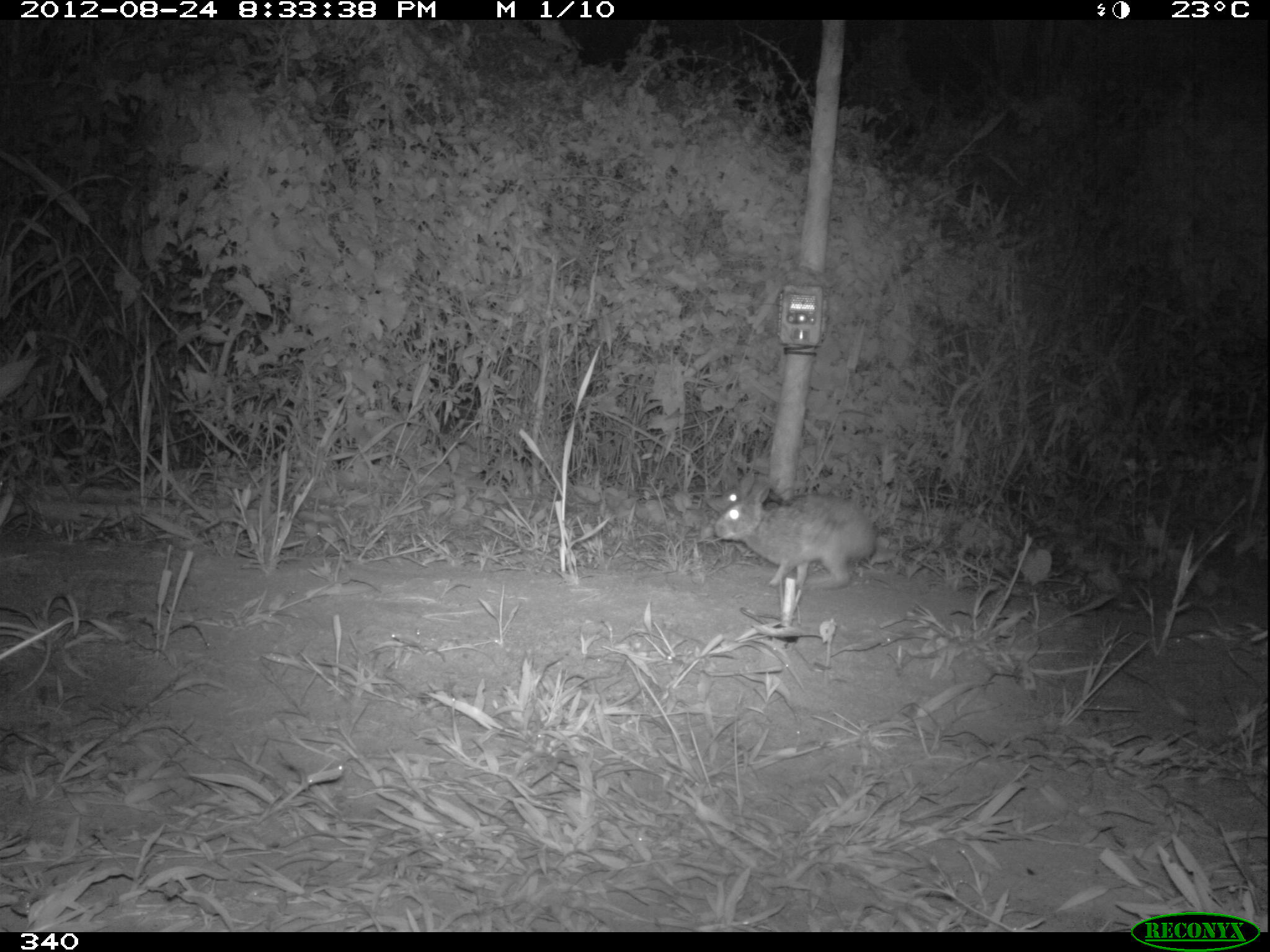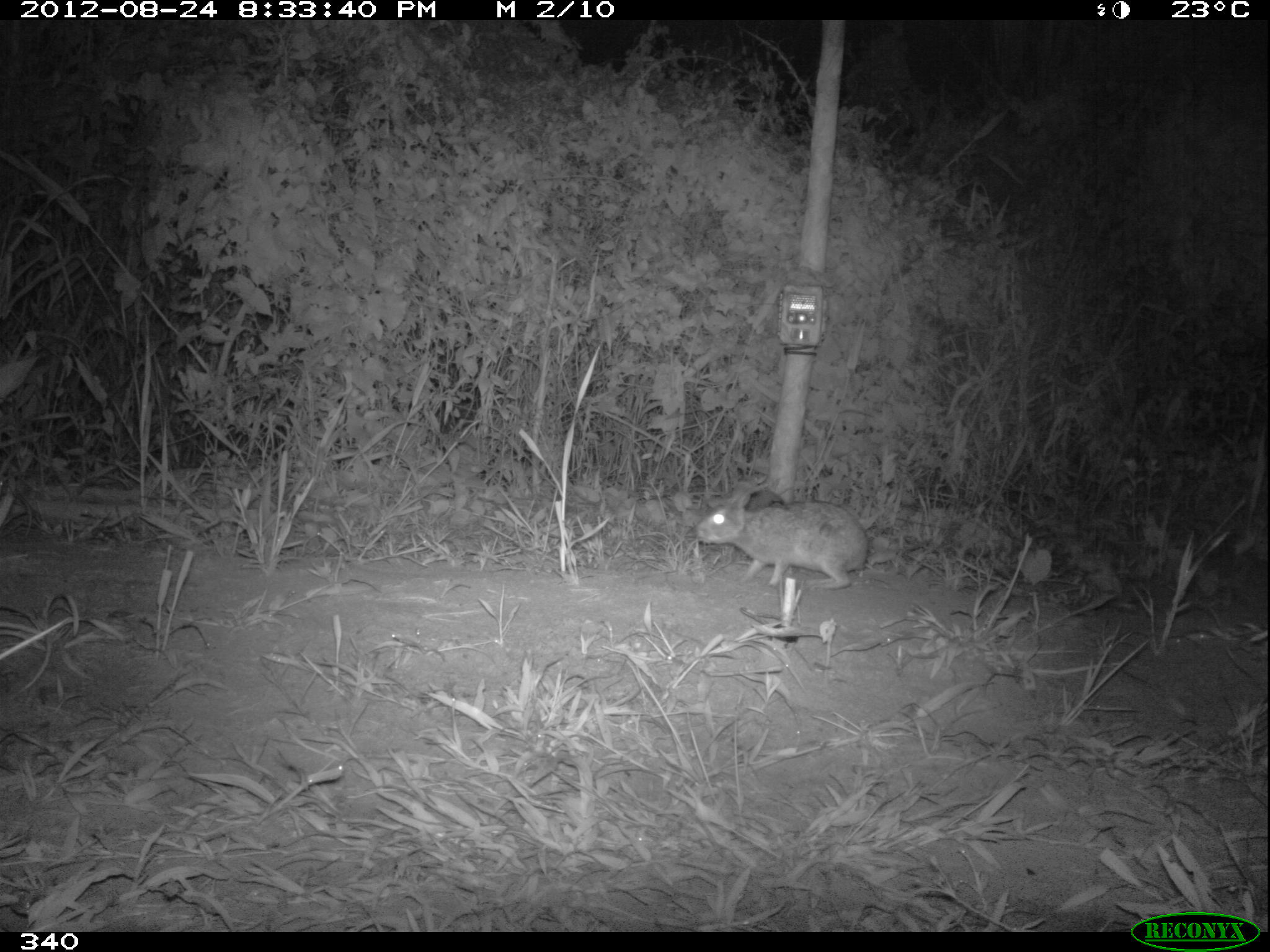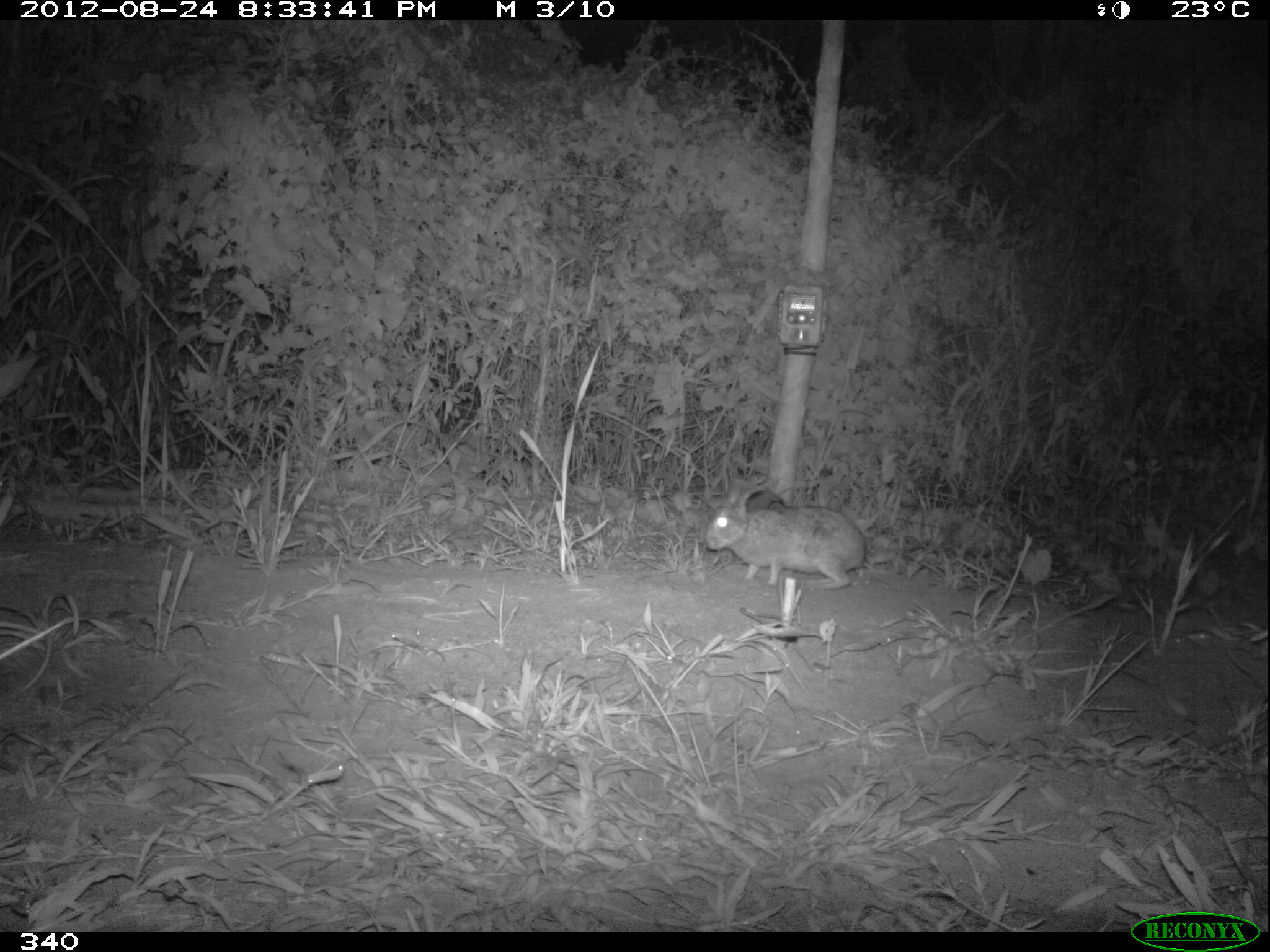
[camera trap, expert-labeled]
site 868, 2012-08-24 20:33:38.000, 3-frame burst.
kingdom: Animalia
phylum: Chordata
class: Mammalia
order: Lagomorpha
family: Leporidae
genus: Sylvilagus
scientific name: Sylvilagus brasiliensis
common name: tapeti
Sylvilagus brasiliensis (tapeti).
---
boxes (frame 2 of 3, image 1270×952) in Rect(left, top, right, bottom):
sylvilagus brasiliensis: Rect(694, 478, 868, 588)